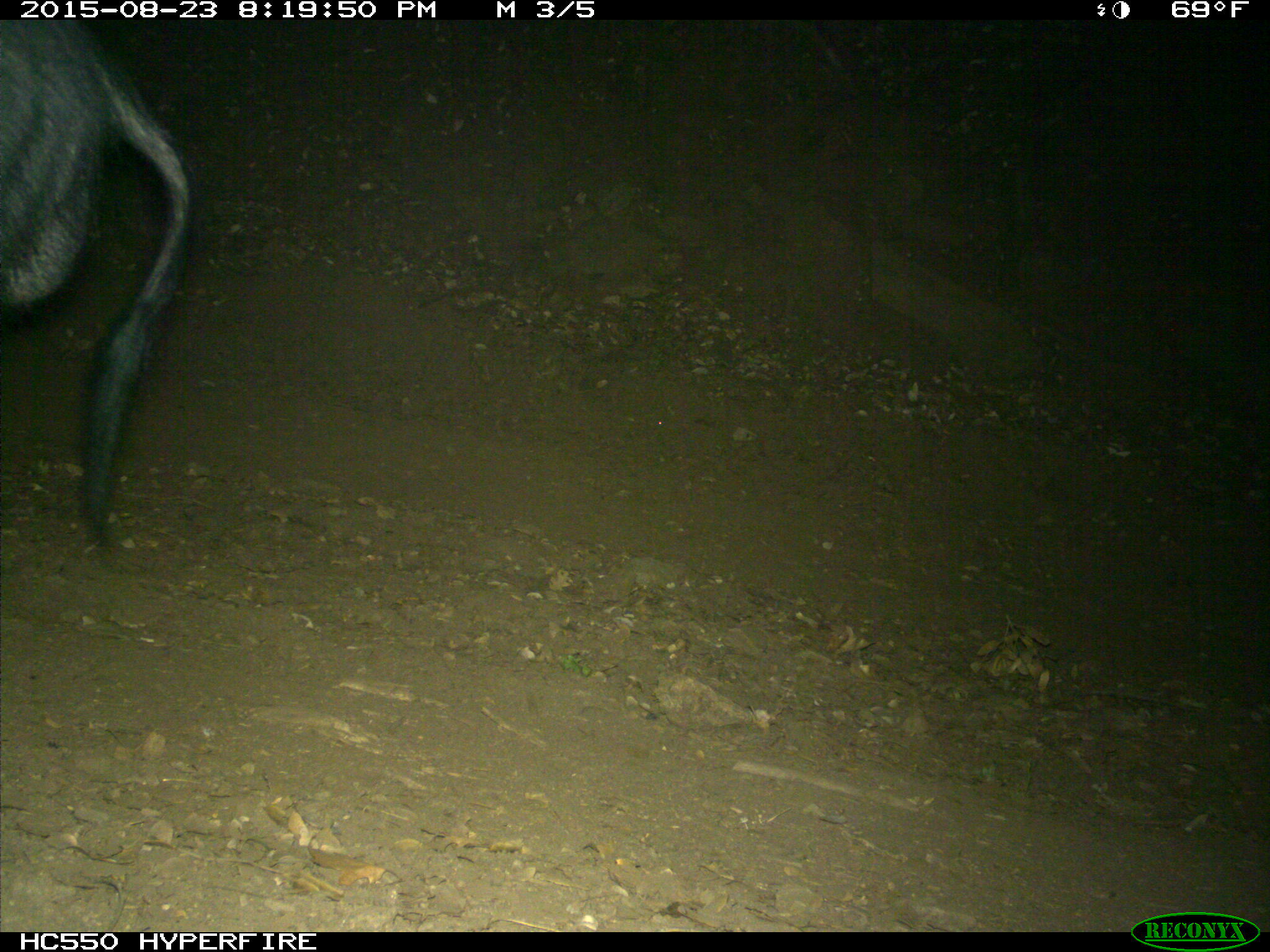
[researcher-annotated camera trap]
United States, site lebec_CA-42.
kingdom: Animalia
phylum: Chordata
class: Mammalia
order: Artiodactyla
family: Suidae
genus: Sus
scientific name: Sus scrofa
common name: wild boar